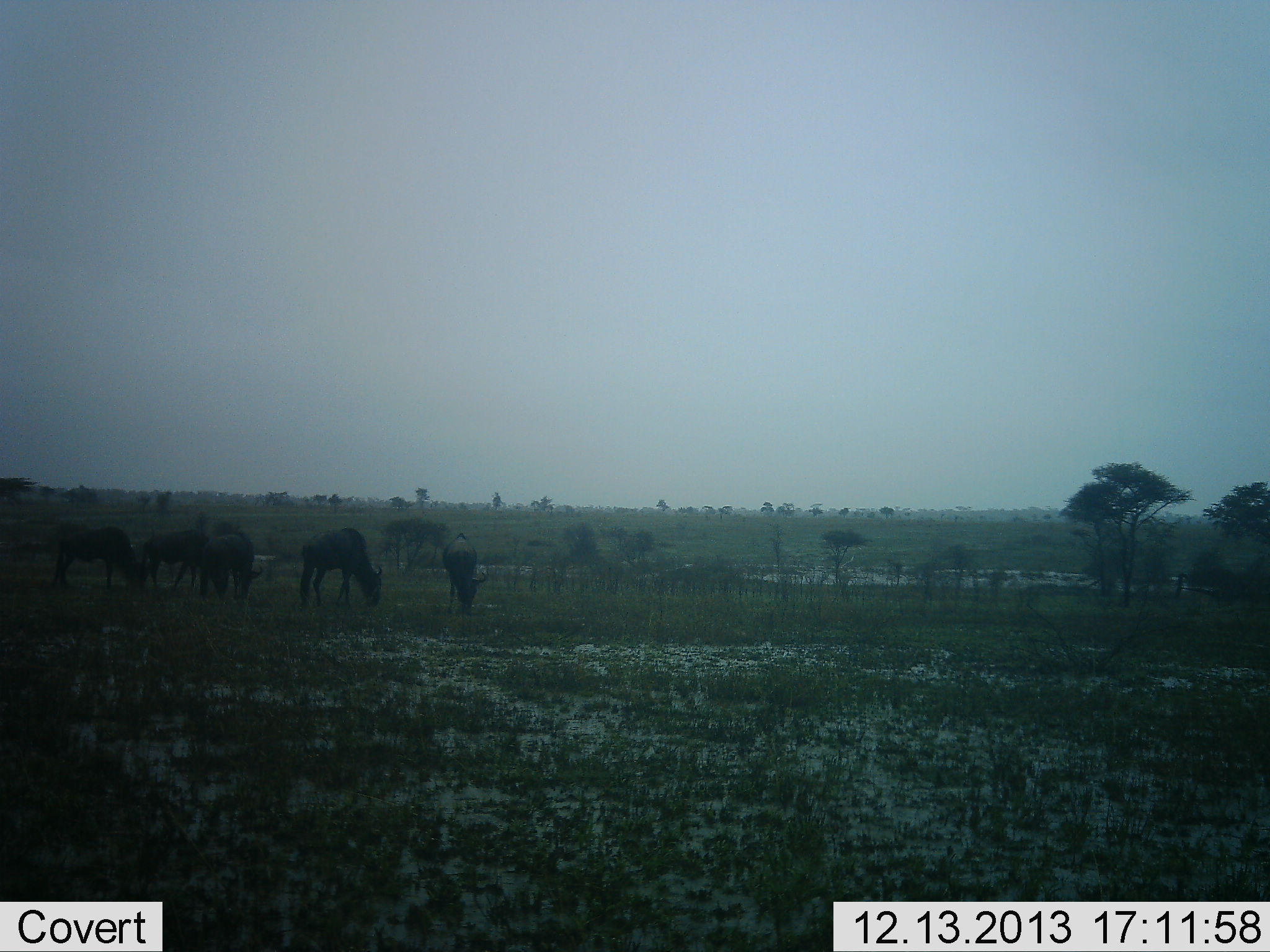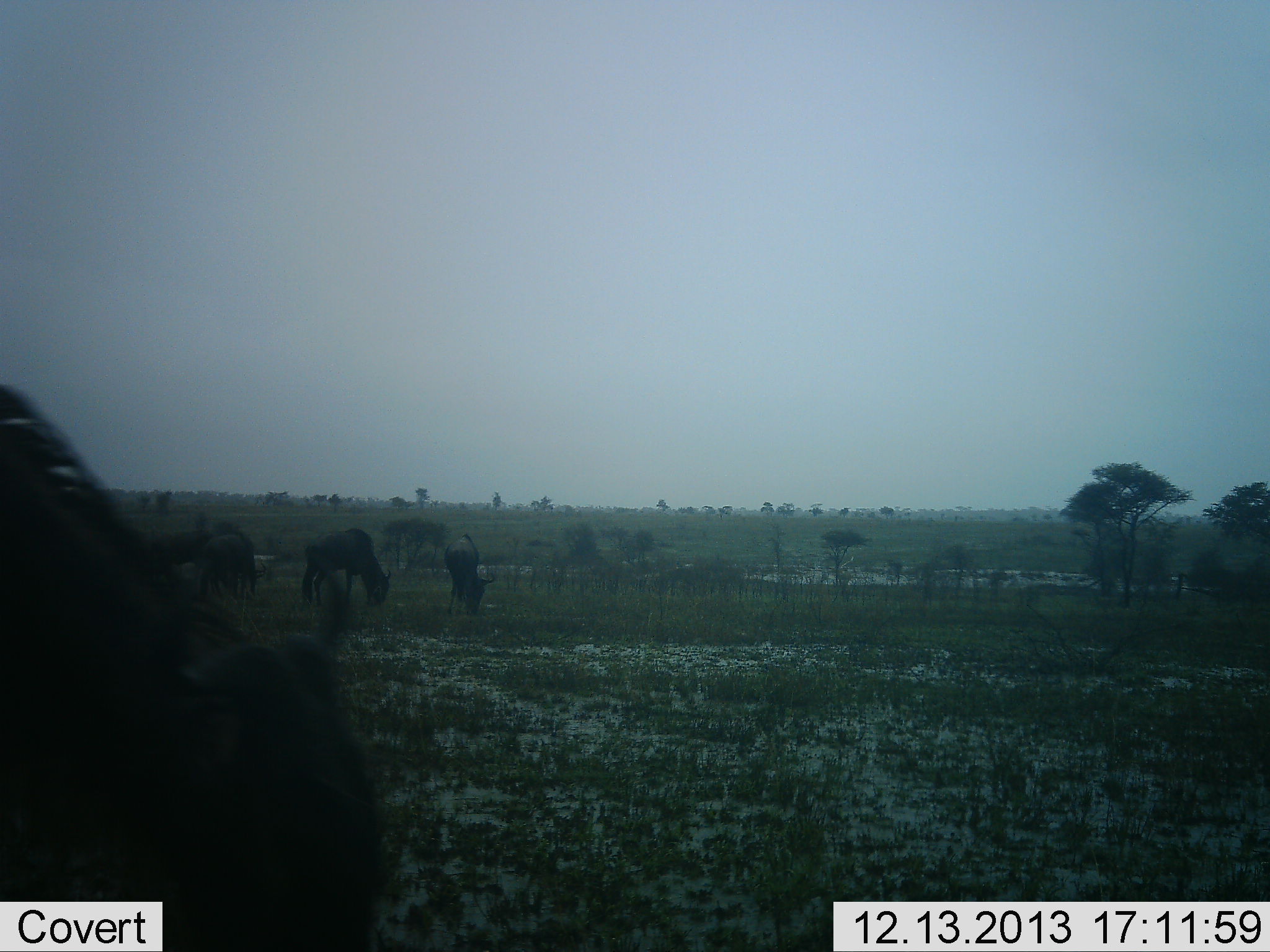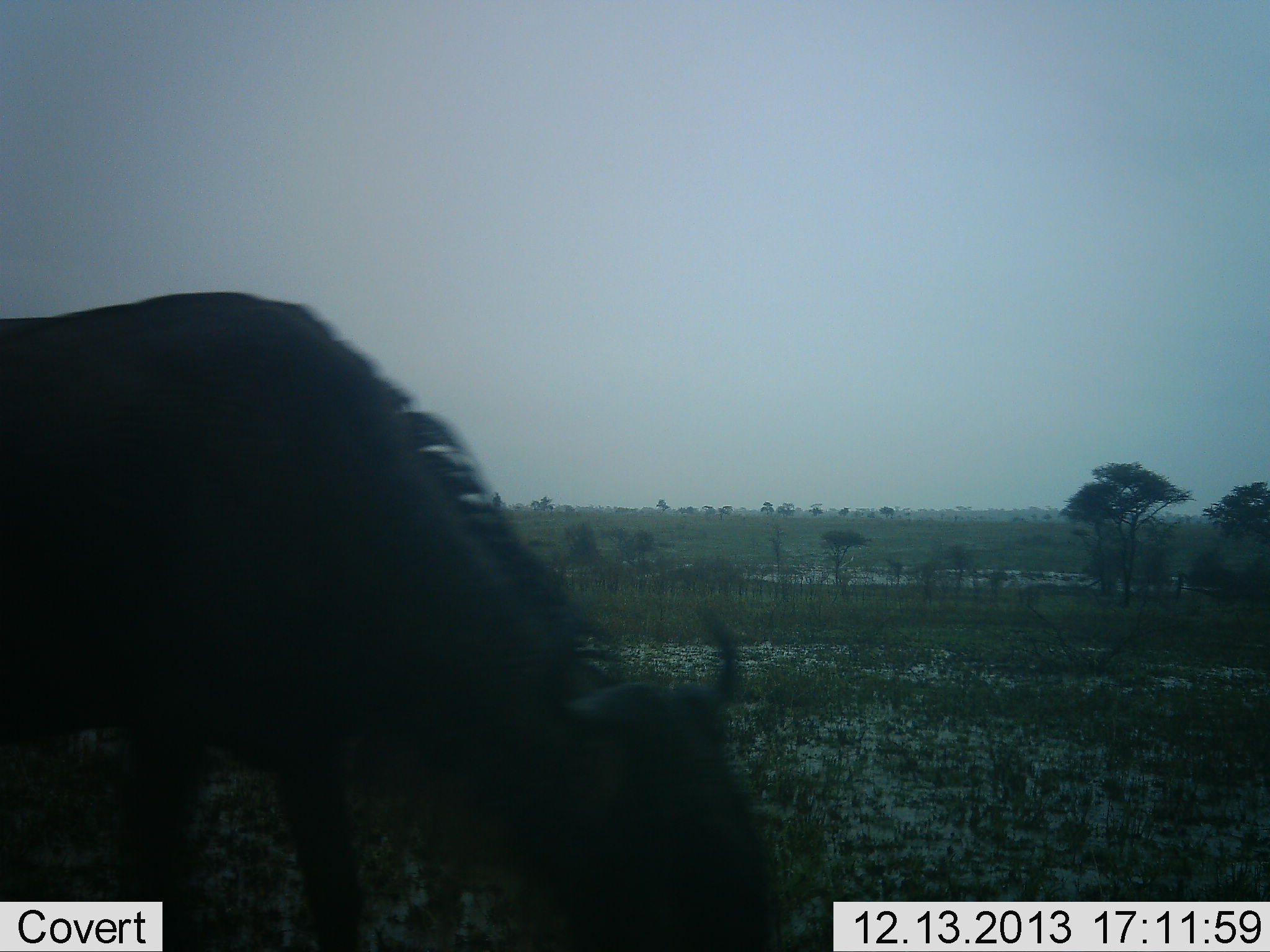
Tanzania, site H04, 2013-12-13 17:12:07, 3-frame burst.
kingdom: Animalia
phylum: Chordata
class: Mammalia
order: Artiodactyla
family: Bovidae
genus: Connochaetes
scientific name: Connochaetes taurinus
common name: blue wildebeest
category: wildebeest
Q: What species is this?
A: Wildebeest (blue wildebeest) (Connochaetes taurinus).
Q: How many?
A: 6.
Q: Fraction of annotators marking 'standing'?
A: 40%.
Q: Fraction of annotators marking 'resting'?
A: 10%.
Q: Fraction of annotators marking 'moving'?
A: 40%.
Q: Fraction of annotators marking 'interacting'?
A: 10%.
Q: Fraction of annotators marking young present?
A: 0%.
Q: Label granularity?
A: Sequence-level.